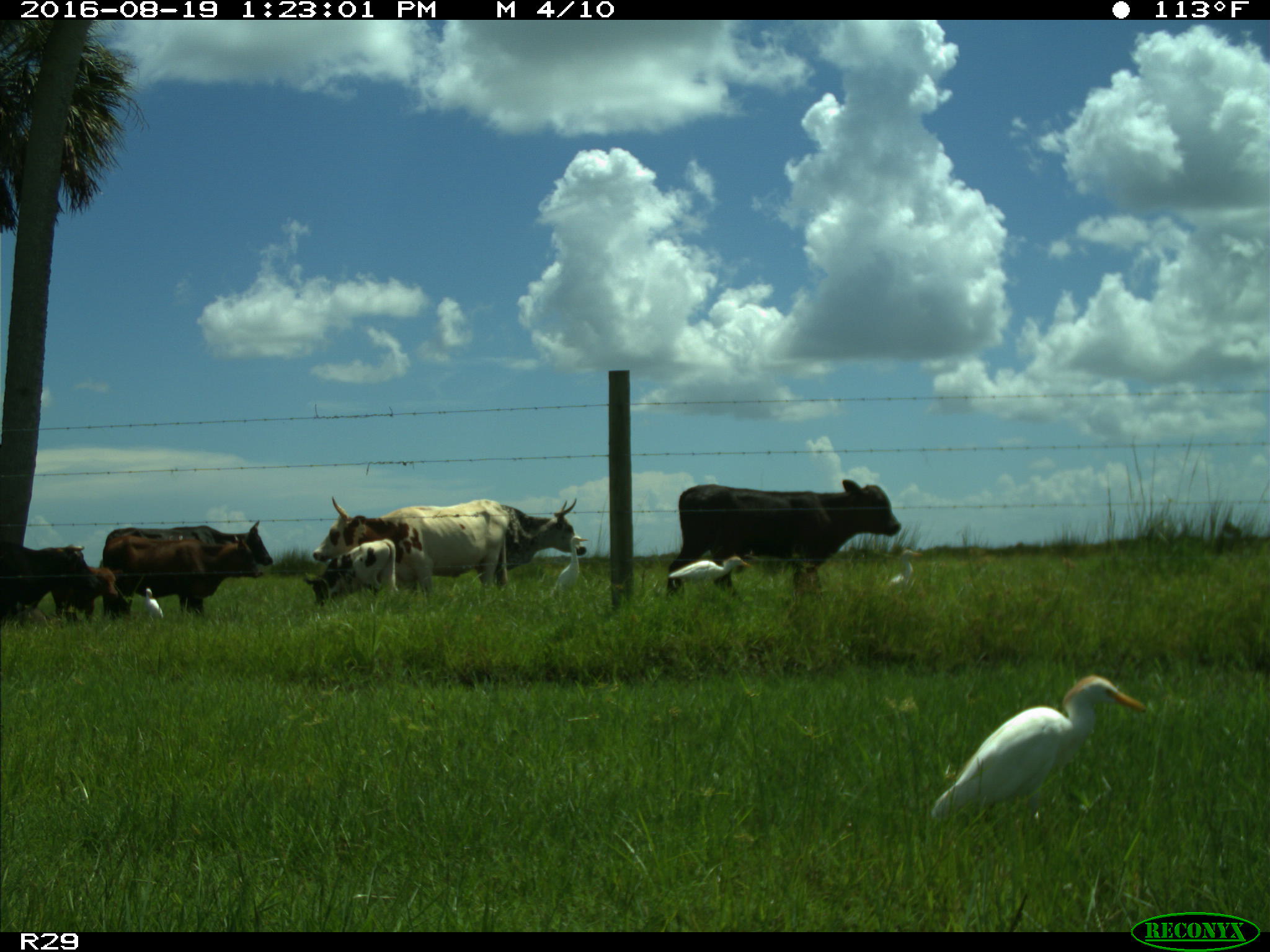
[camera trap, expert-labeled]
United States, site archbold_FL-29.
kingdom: Animalia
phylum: Chordata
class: Mammalia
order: Artiodactyla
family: Bovidae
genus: Bos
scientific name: Bos taurus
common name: domestic cow